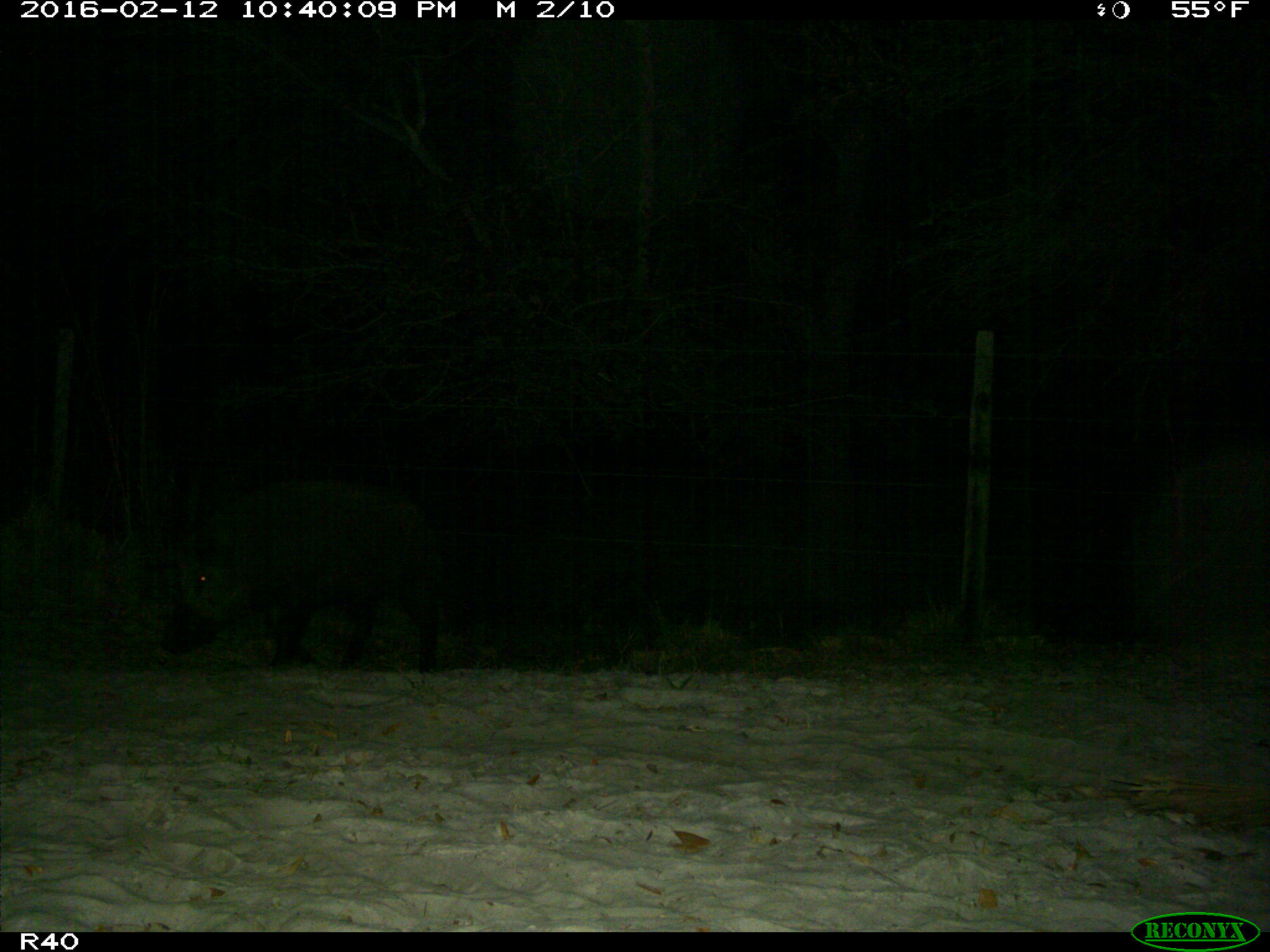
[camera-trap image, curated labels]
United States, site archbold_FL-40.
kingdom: Animalia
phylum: Chordata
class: Mammalia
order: Artiodactyla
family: Suidae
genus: Sus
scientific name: Sus scrofa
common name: wild boar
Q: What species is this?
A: Sus scrofa (wild boar).